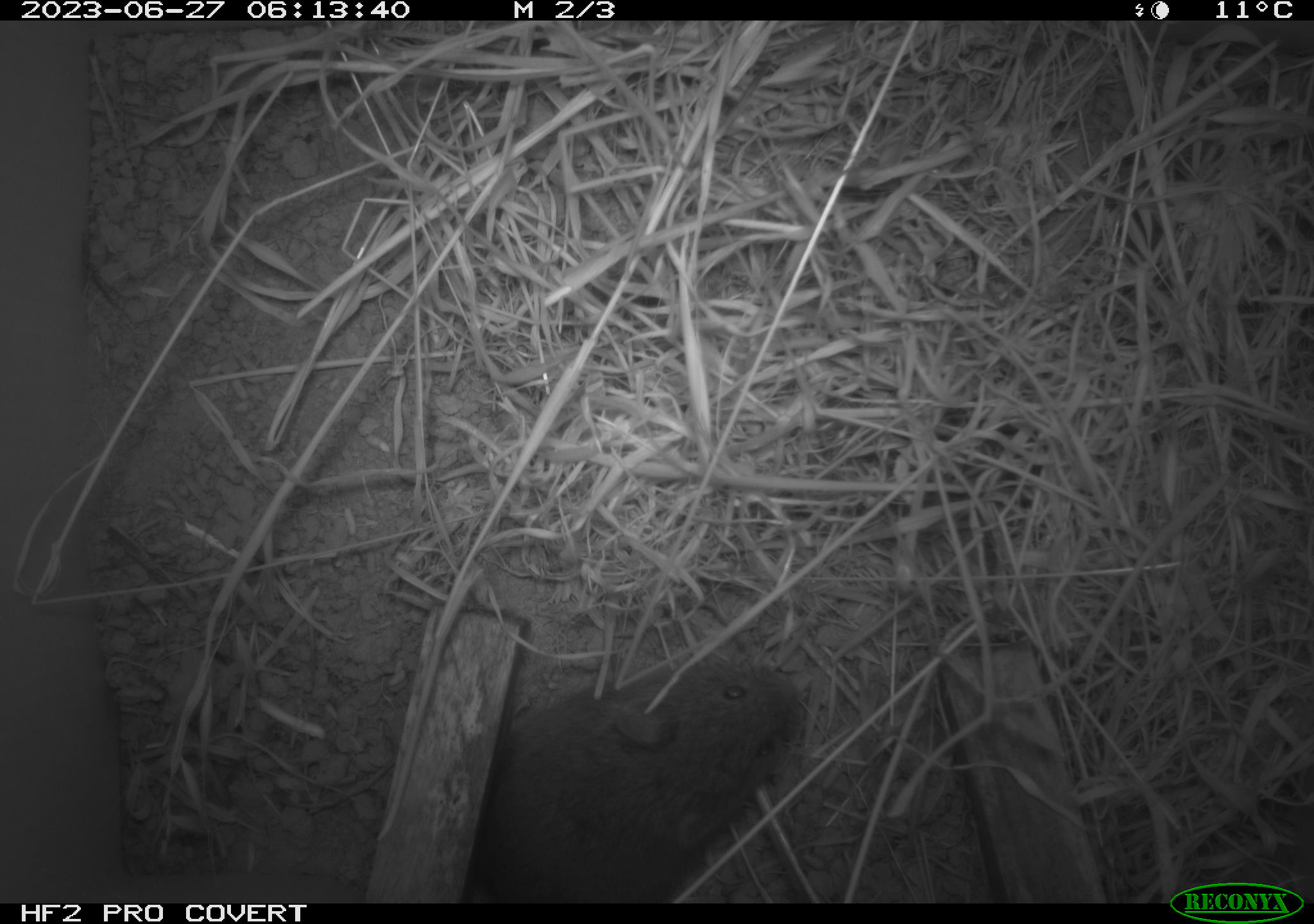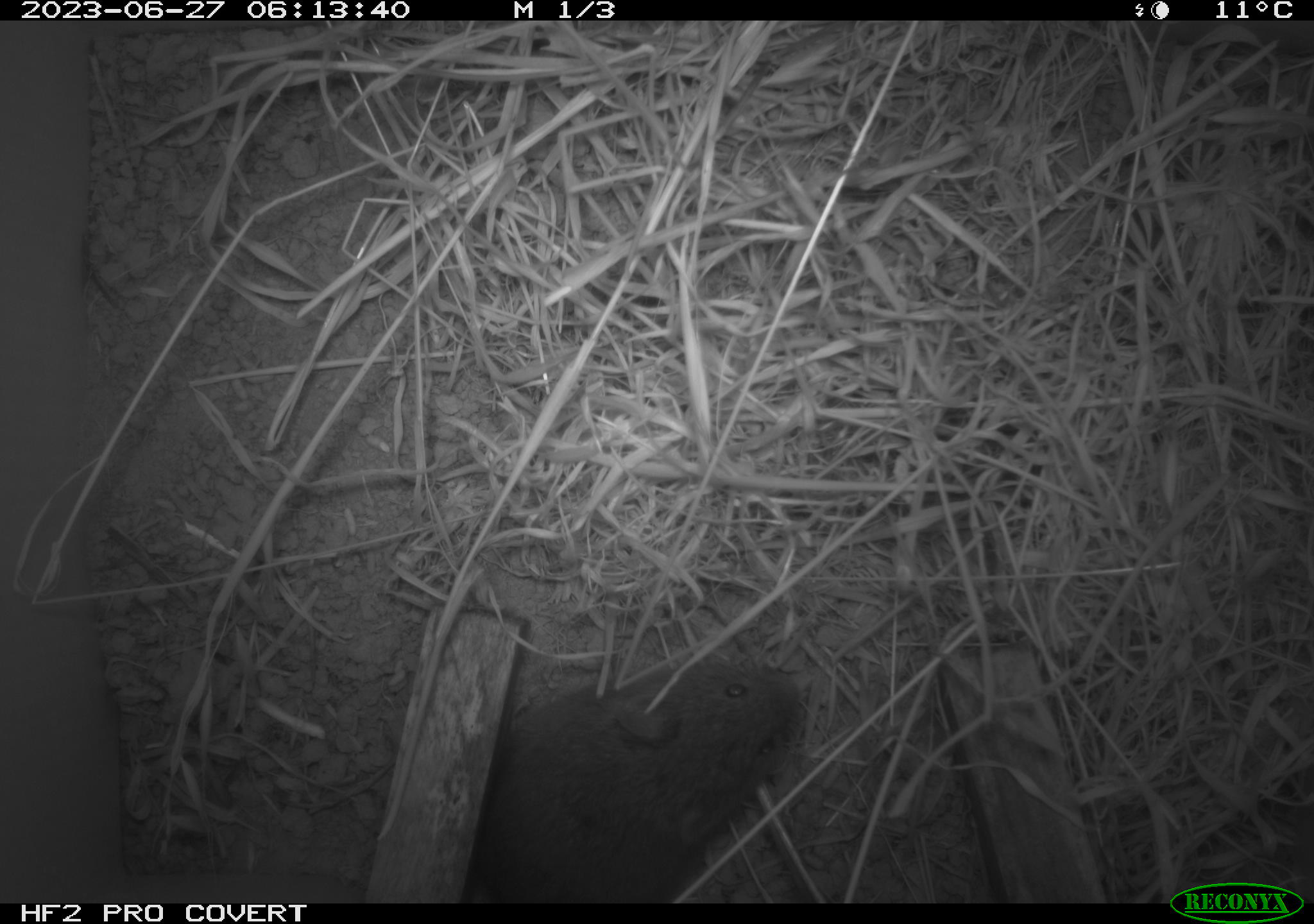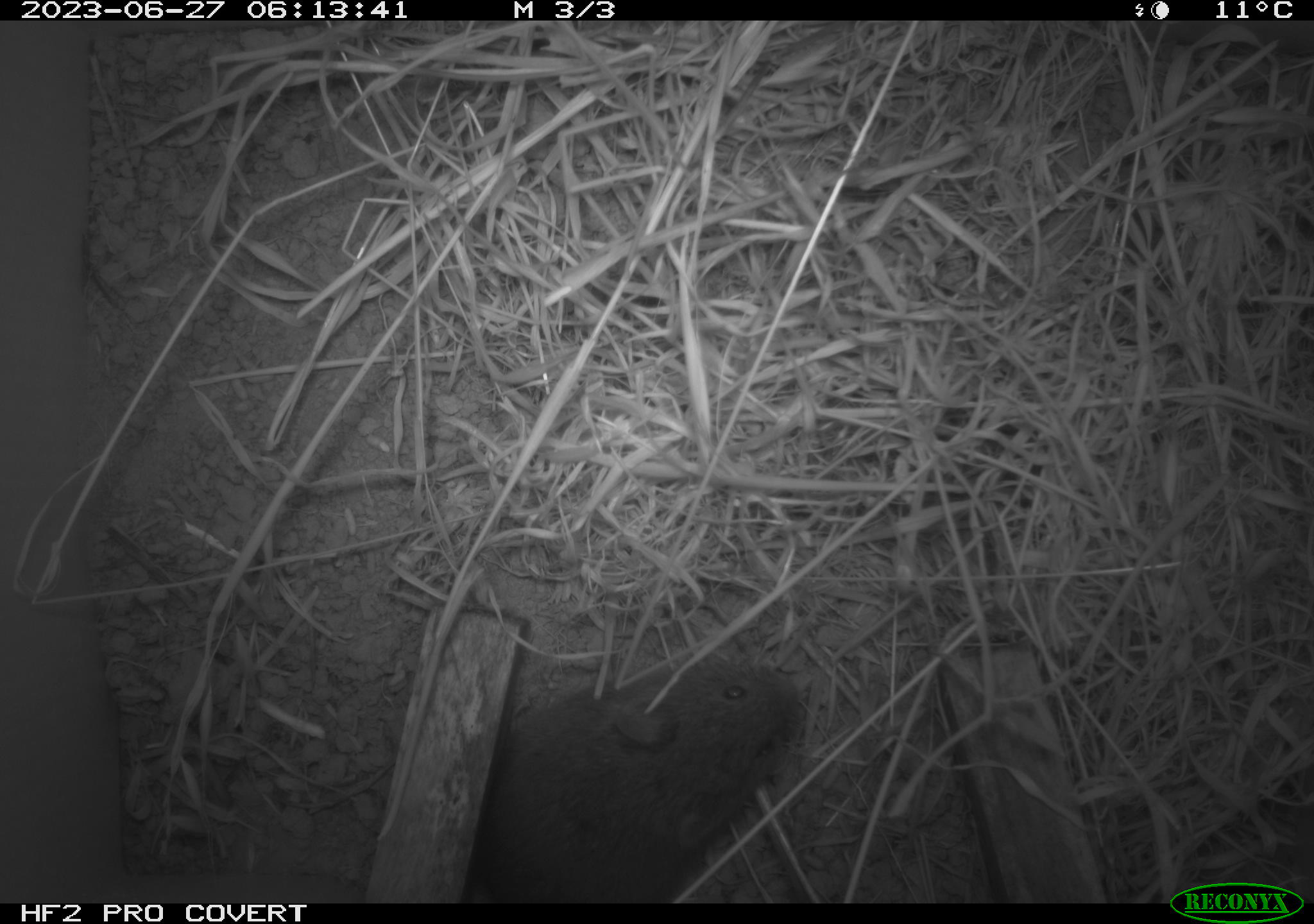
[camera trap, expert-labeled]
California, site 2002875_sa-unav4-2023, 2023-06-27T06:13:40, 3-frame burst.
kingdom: Animalia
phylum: Chordata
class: Mammalia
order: Rodentia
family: Cricetidae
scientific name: Arvicolinae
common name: voles, lemmings, and muskrats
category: arvicolinae subfamily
Arvicolinae subfamily (voles, lemmings, and muskrats) (Arvicolinae).